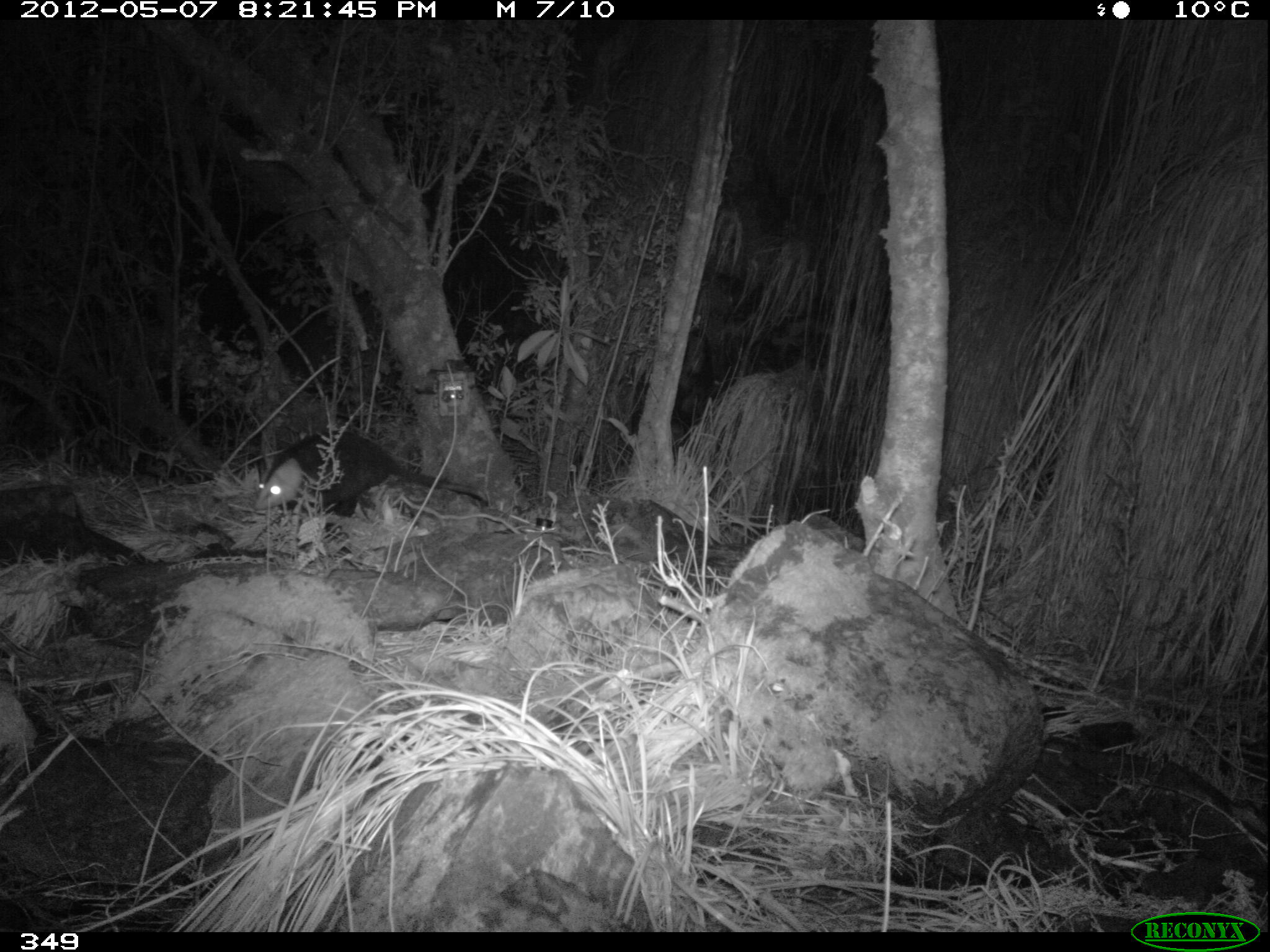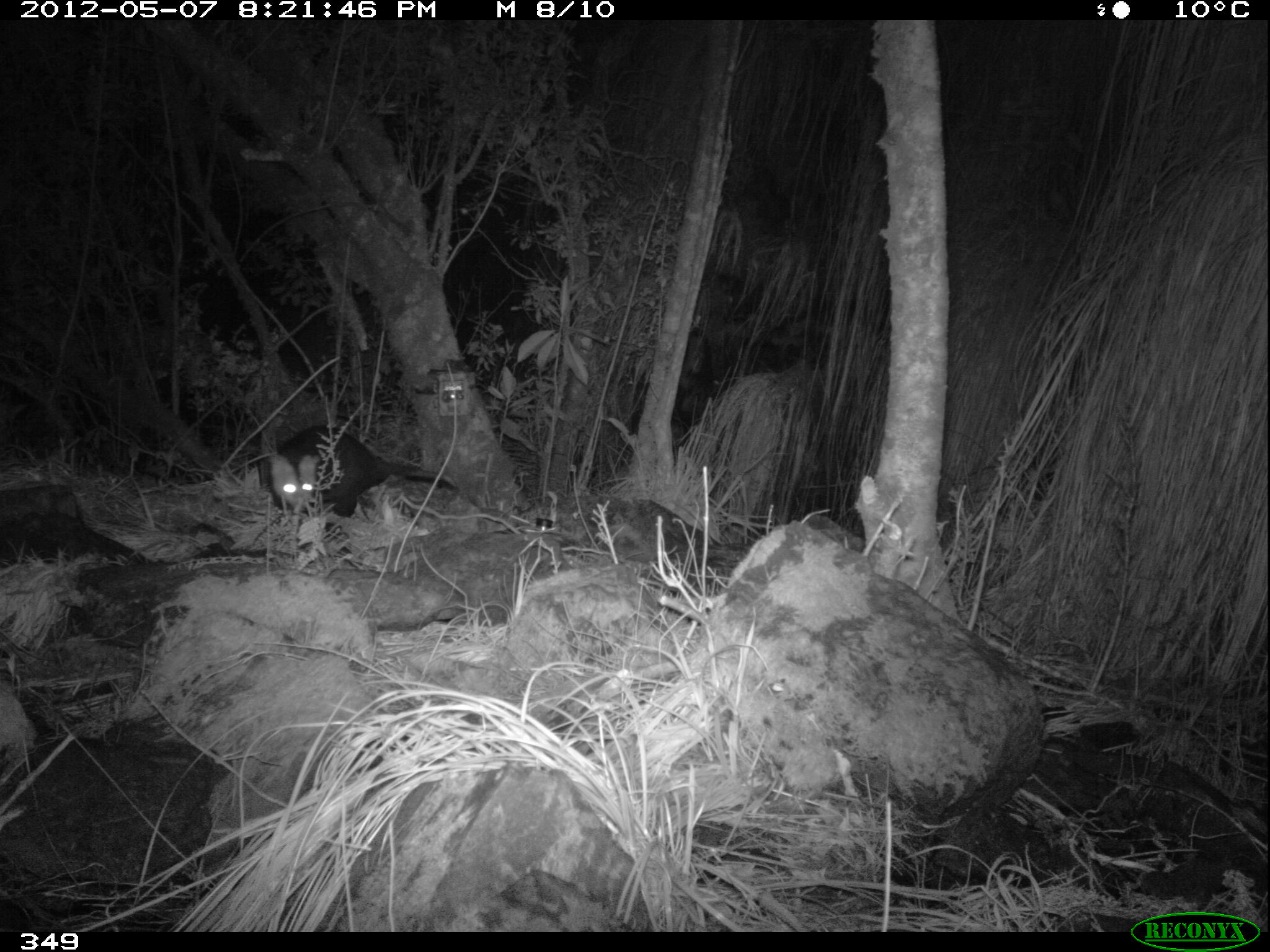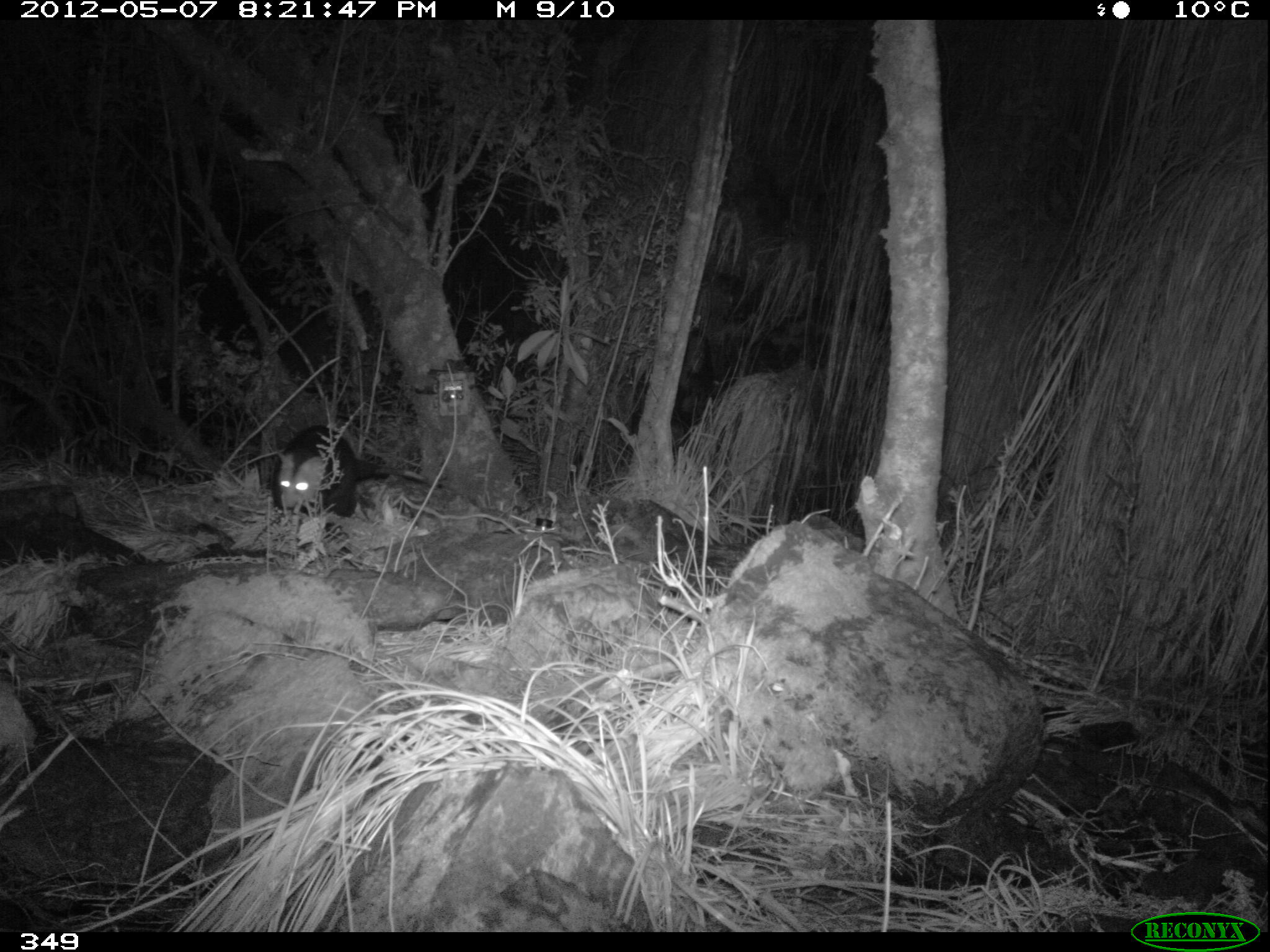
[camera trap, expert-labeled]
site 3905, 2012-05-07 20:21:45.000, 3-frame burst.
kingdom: Animalia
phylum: Chordata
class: Mammalia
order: Didelphimorphia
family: Didelphidae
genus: Didelphis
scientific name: Didelphis pernigra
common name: andean white-eared opossum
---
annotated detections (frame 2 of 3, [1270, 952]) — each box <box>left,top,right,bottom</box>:
didelphis pernigra: <box>263,422,455,520</box>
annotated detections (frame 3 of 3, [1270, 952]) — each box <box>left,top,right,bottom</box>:
didelphis pernigra: <box>270,423,441,530</box>